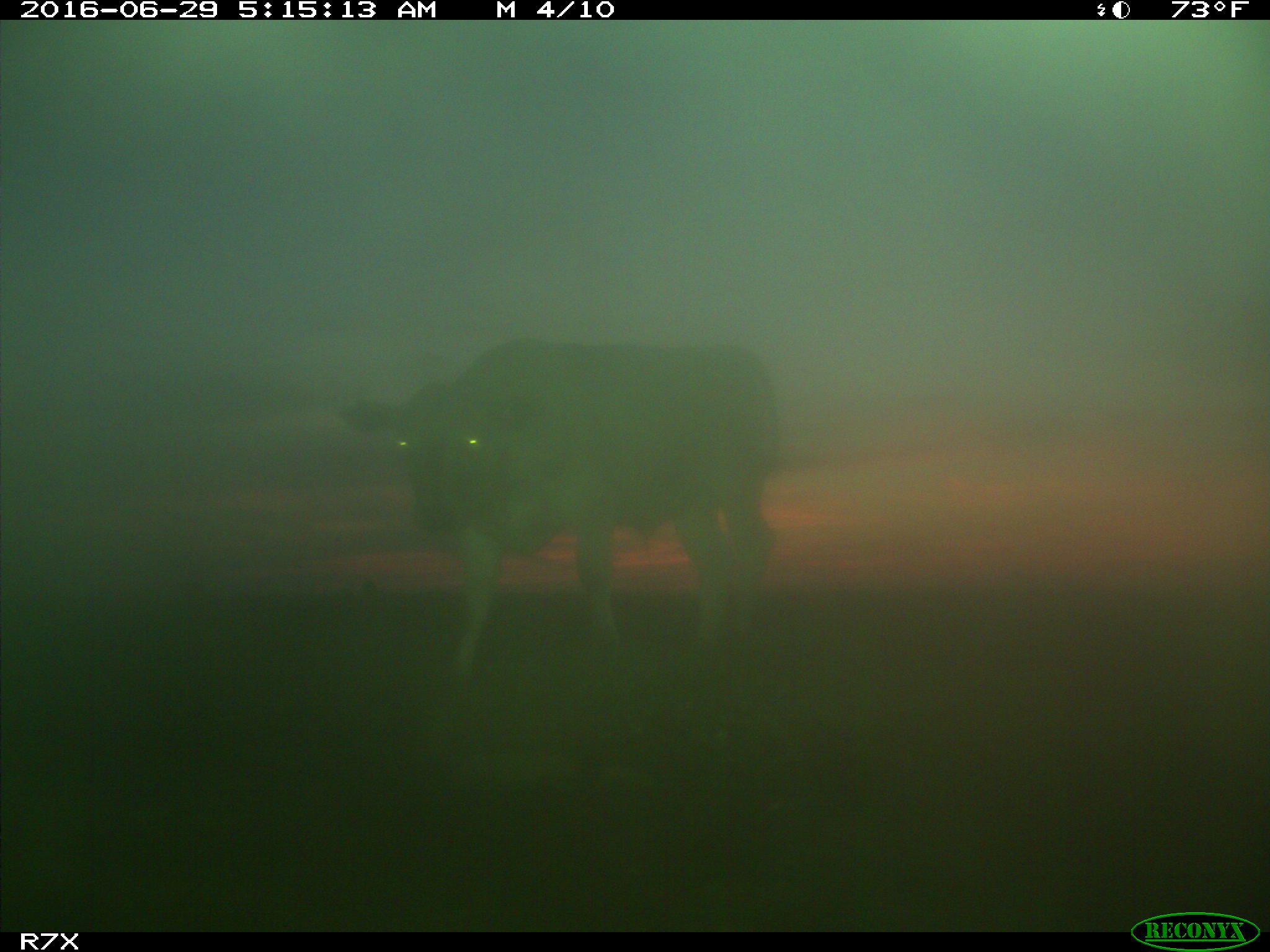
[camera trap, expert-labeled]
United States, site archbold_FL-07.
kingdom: Animalia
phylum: Chordata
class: Mammalia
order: Artiodactyla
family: Bovidae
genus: Bos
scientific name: Bos taurus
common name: domestic cow